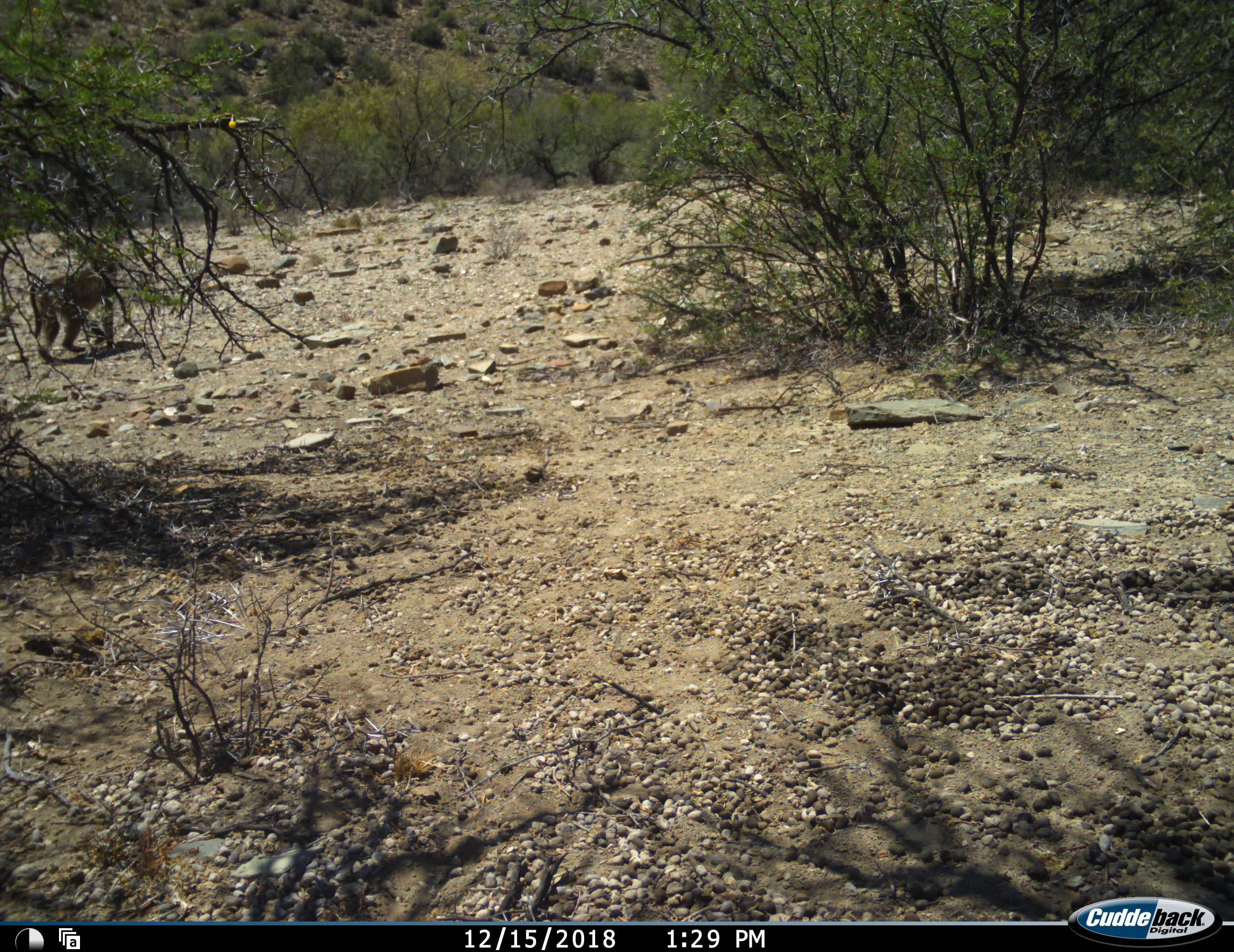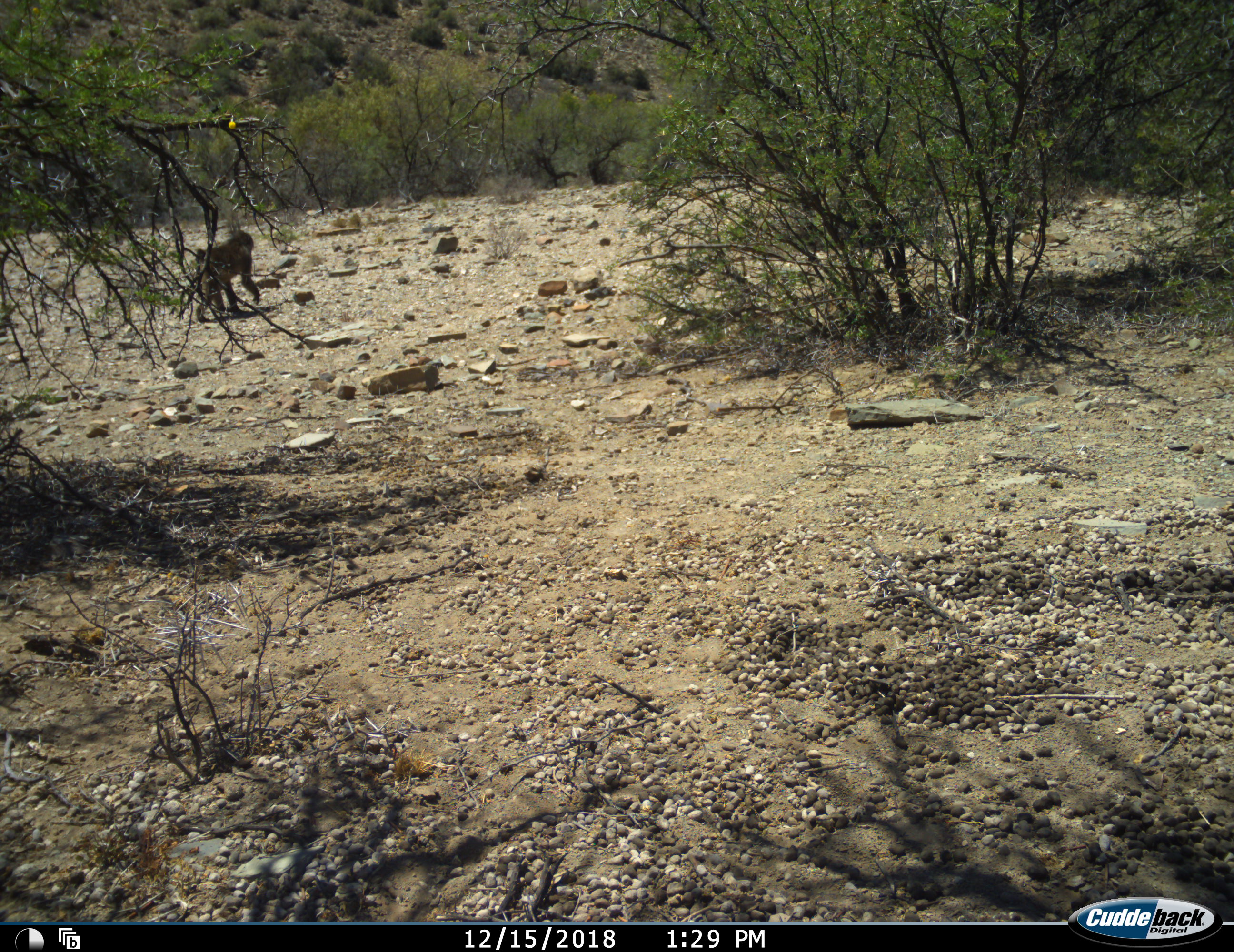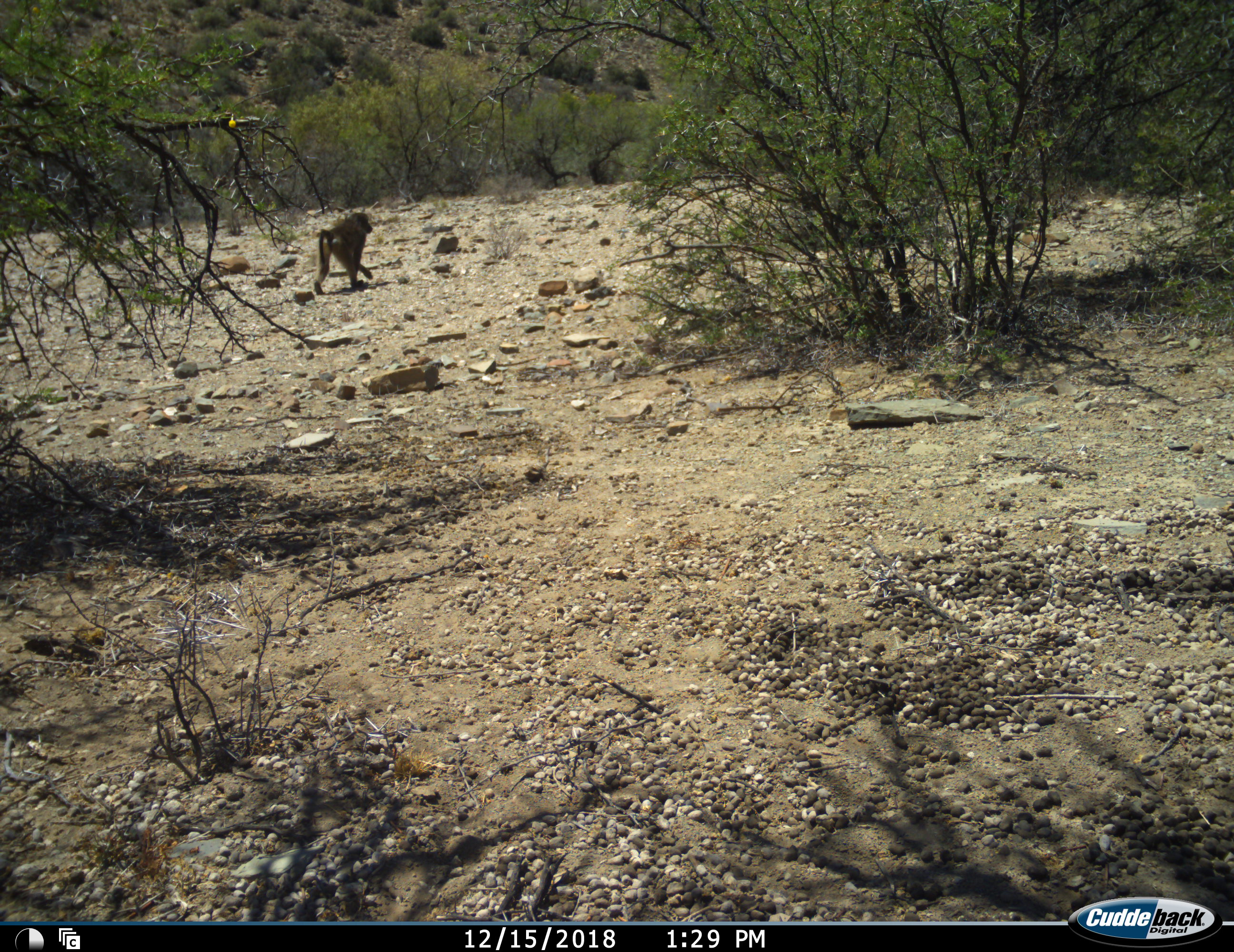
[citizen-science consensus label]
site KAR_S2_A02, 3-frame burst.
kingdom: Animalia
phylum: Chordata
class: Mammalia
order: Primates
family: Cercopithecidae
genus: Papio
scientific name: Papio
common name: baboon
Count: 1.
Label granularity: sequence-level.